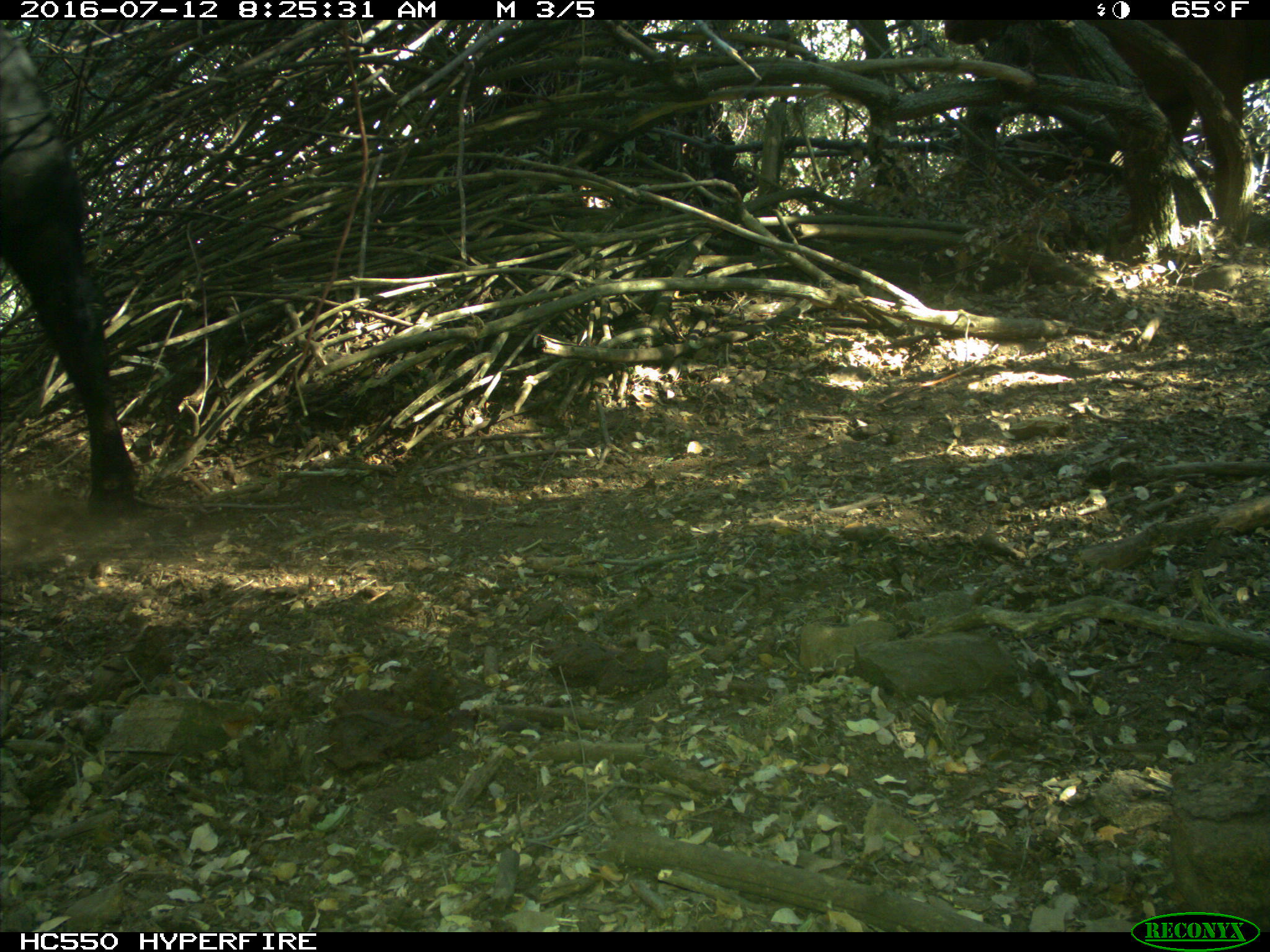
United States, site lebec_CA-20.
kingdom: Animalia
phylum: Chordata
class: Mammalia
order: Artiodactyla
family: Bovidae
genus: Bos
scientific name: Bos taurus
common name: domestic cow